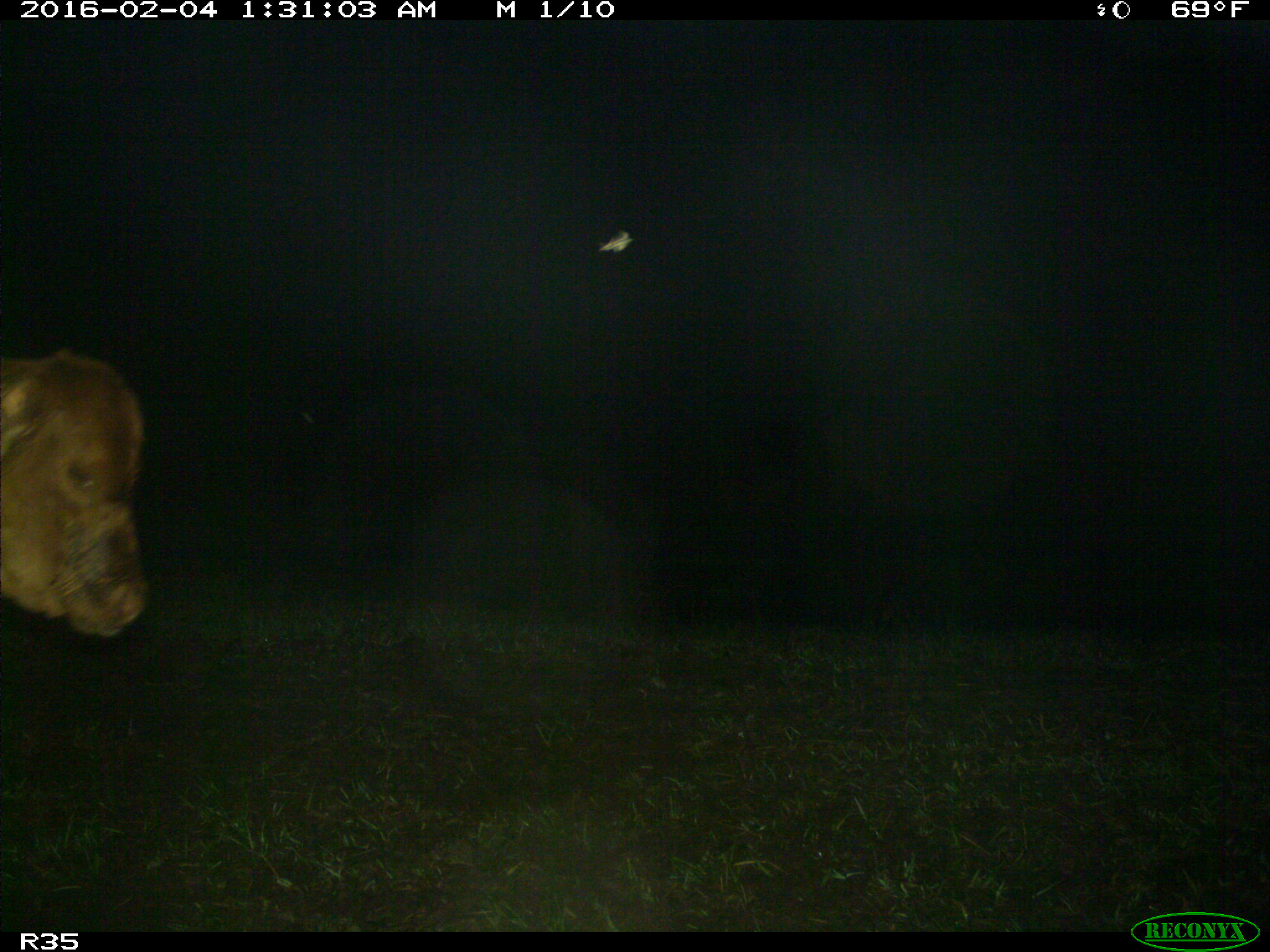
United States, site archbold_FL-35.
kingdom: Animalia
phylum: Chordata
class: Mammalia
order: Artiodactyla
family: Bovidae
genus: Bos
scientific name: Bos taurus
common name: domestic cow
Bos taurus (domestic cow).